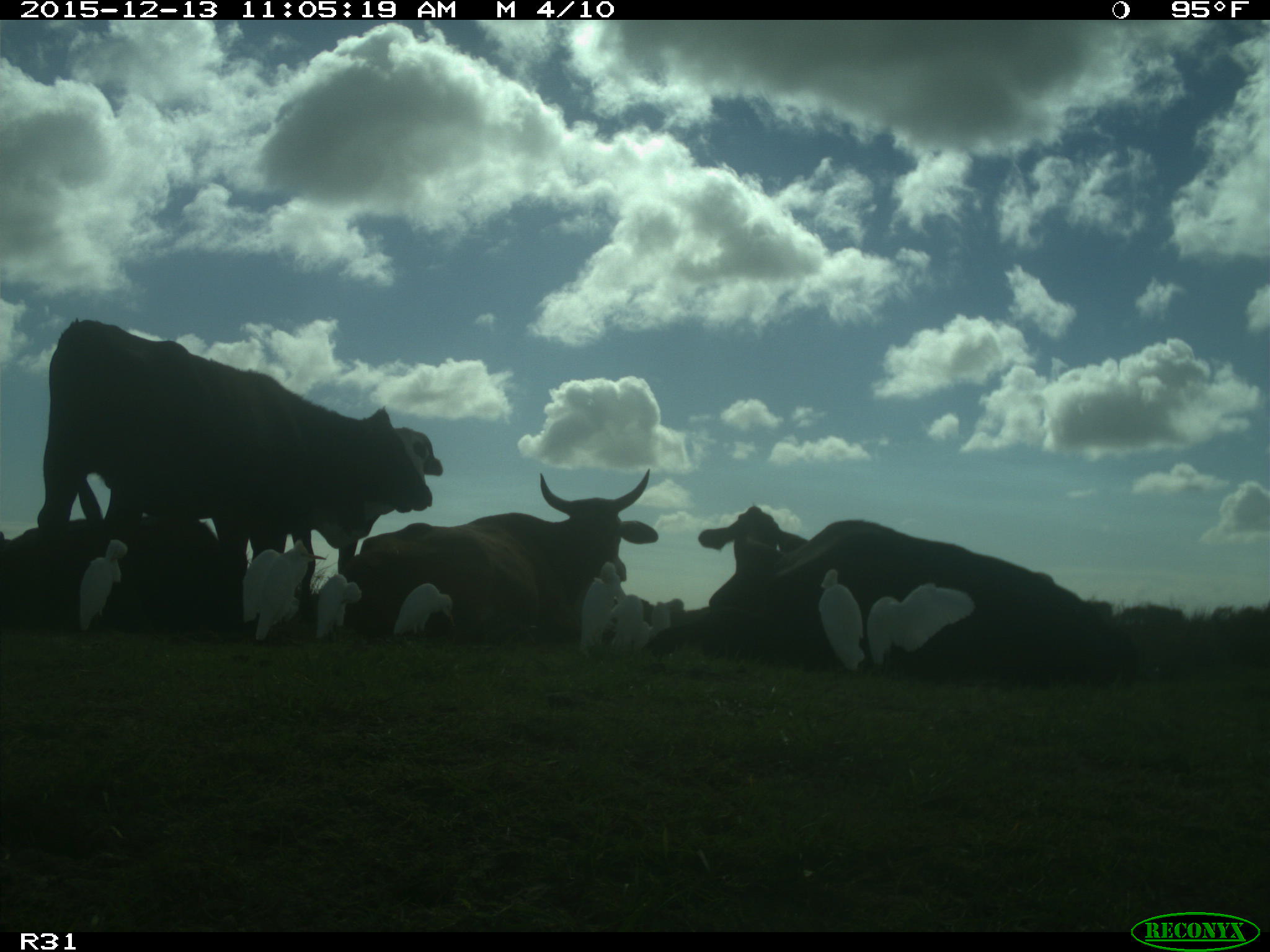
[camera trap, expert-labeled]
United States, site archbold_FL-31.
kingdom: Animalia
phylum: Chordata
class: Mammalia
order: Artiodactyla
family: Bovidae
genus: Bos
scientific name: Bos taurus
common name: domestic cow